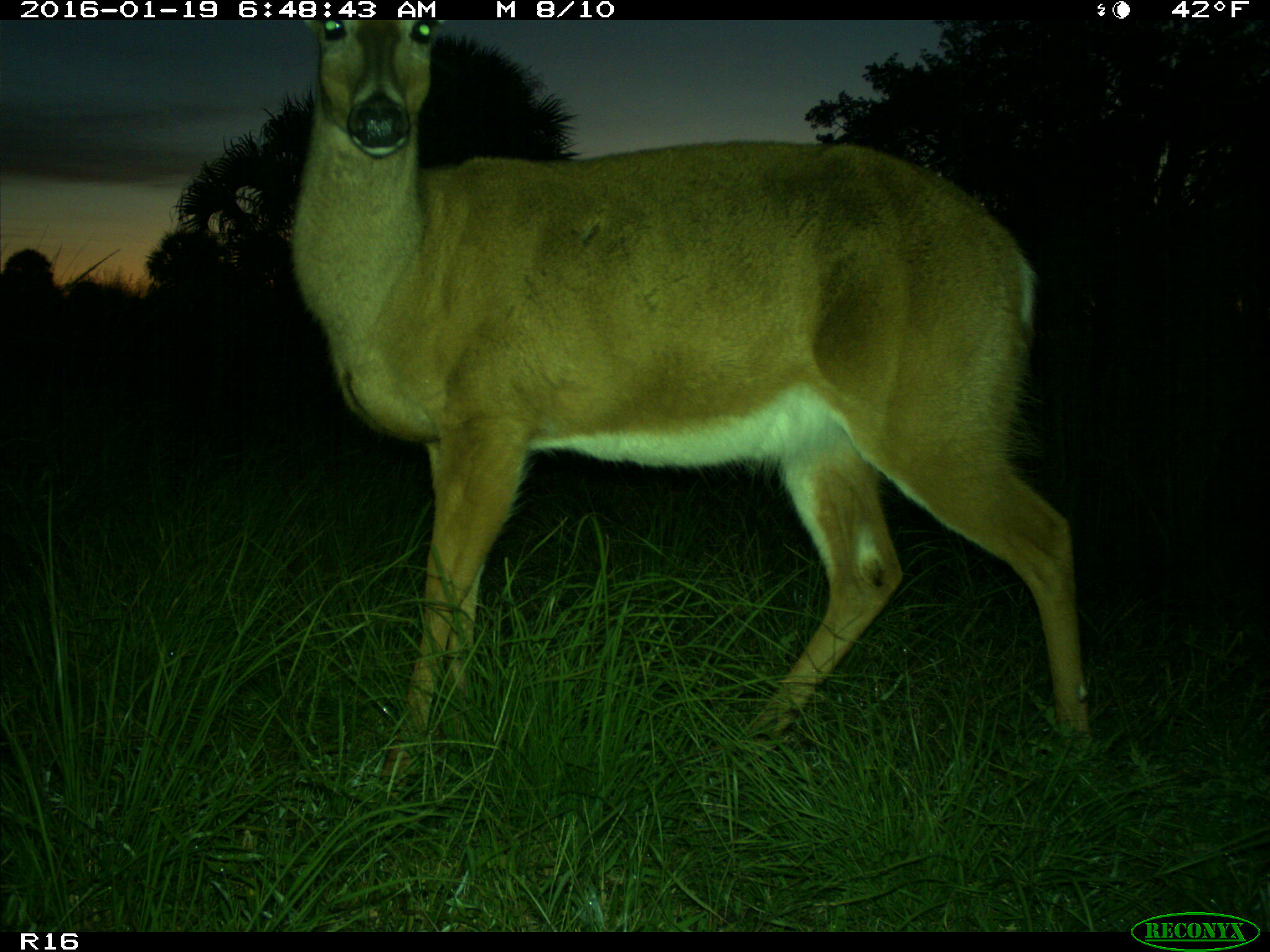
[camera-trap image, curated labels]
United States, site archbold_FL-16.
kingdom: Animalia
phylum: Chordata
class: Mammalia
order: Artiodactyla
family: Cervidae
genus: Odocoileus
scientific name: Odocoileus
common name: deer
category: unidentified deer